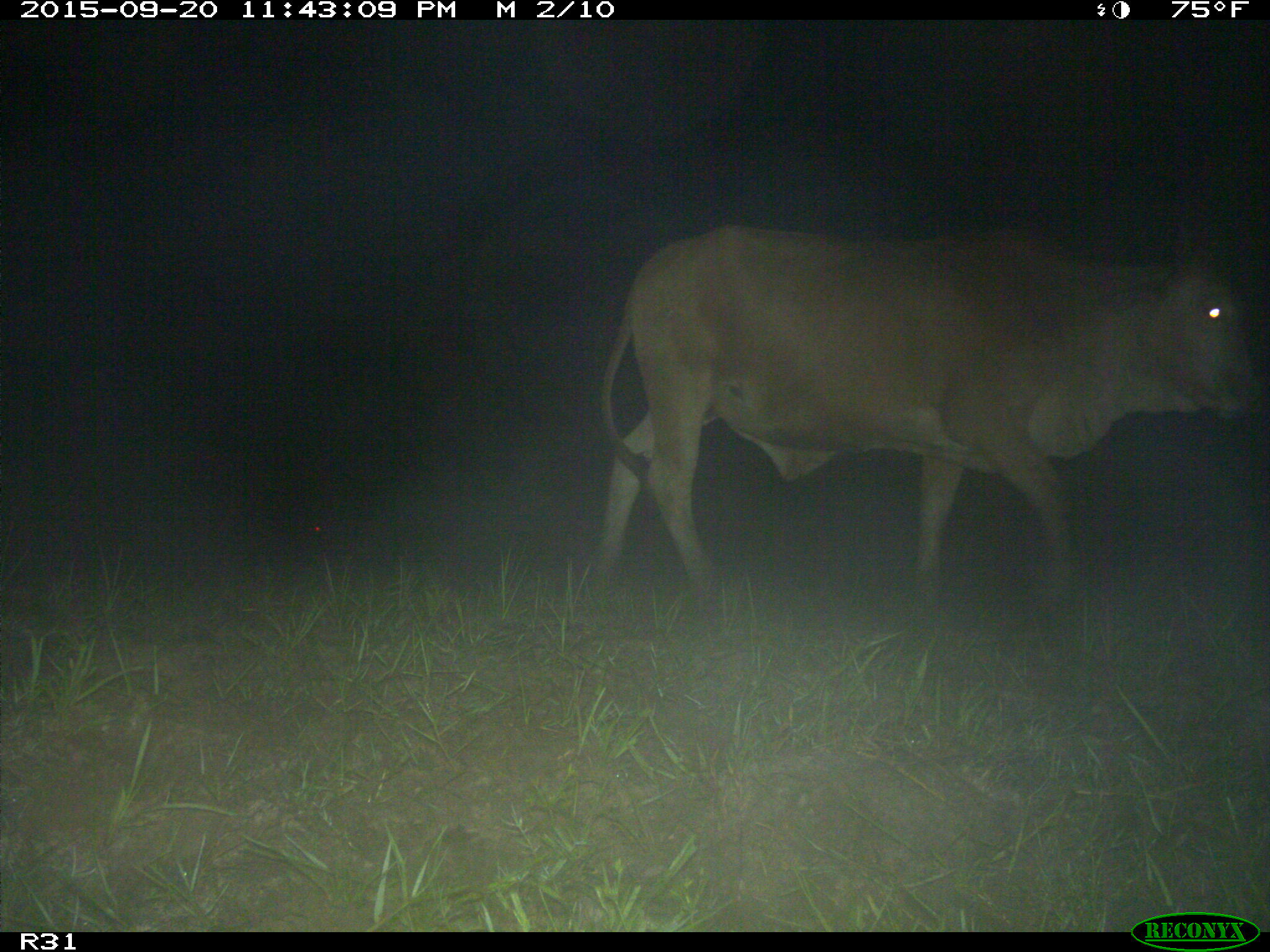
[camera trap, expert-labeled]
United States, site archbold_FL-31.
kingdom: Animalia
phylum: Chordata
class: Mammalia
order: Artiodactyla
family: Bovidae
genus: Bos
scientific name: Bos taurus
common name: domestic cow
Bos taurus (domestic cow).